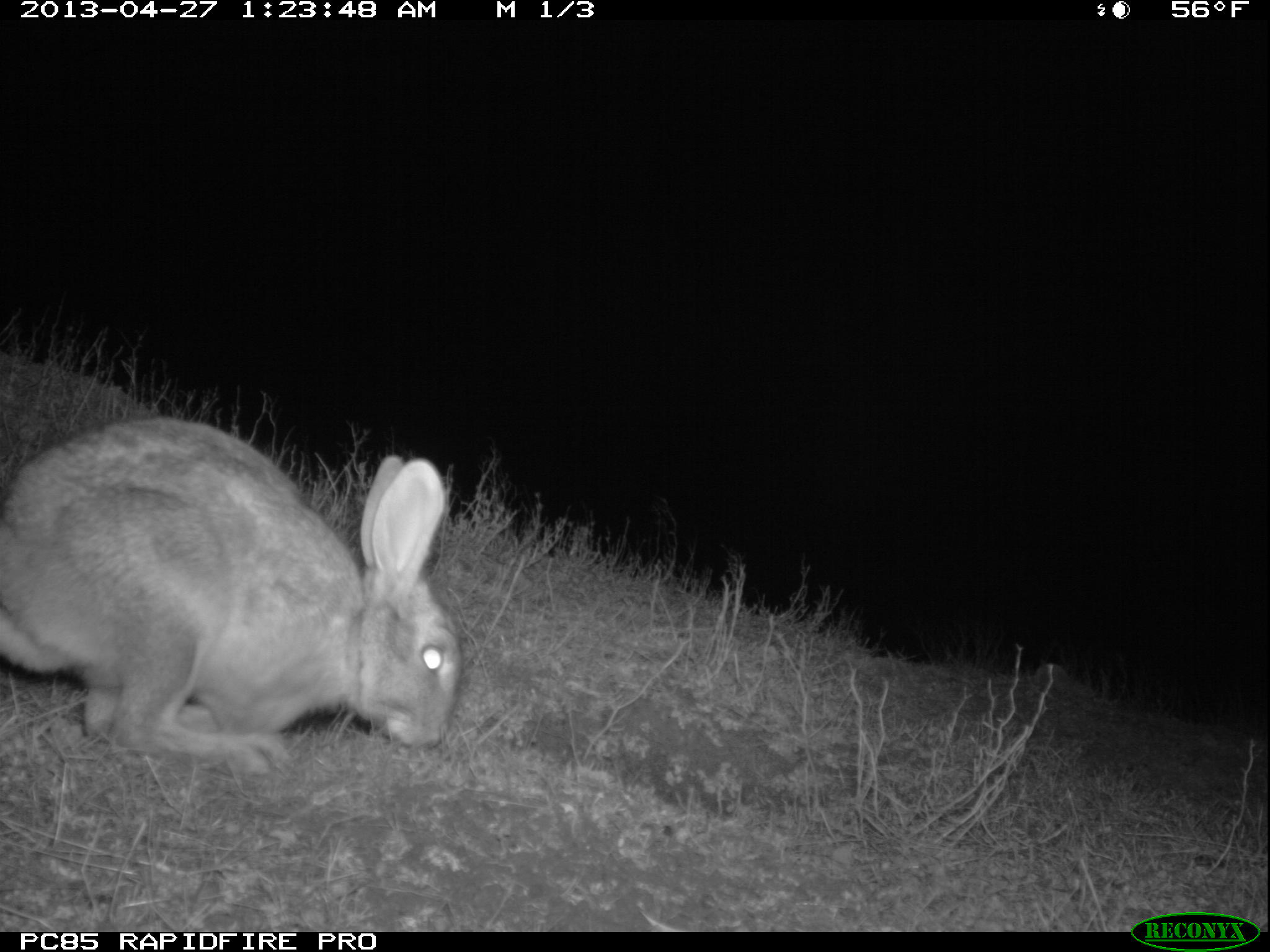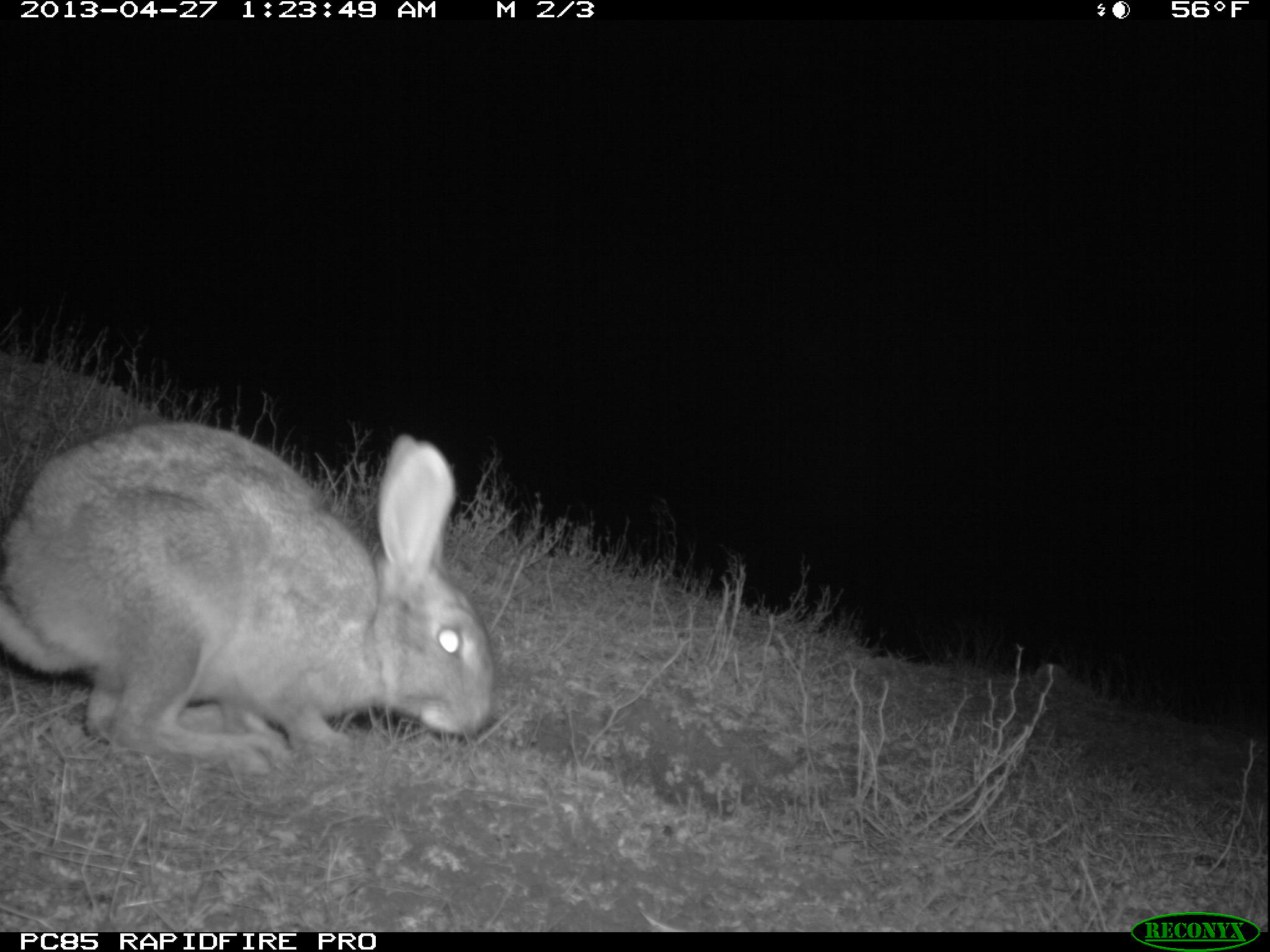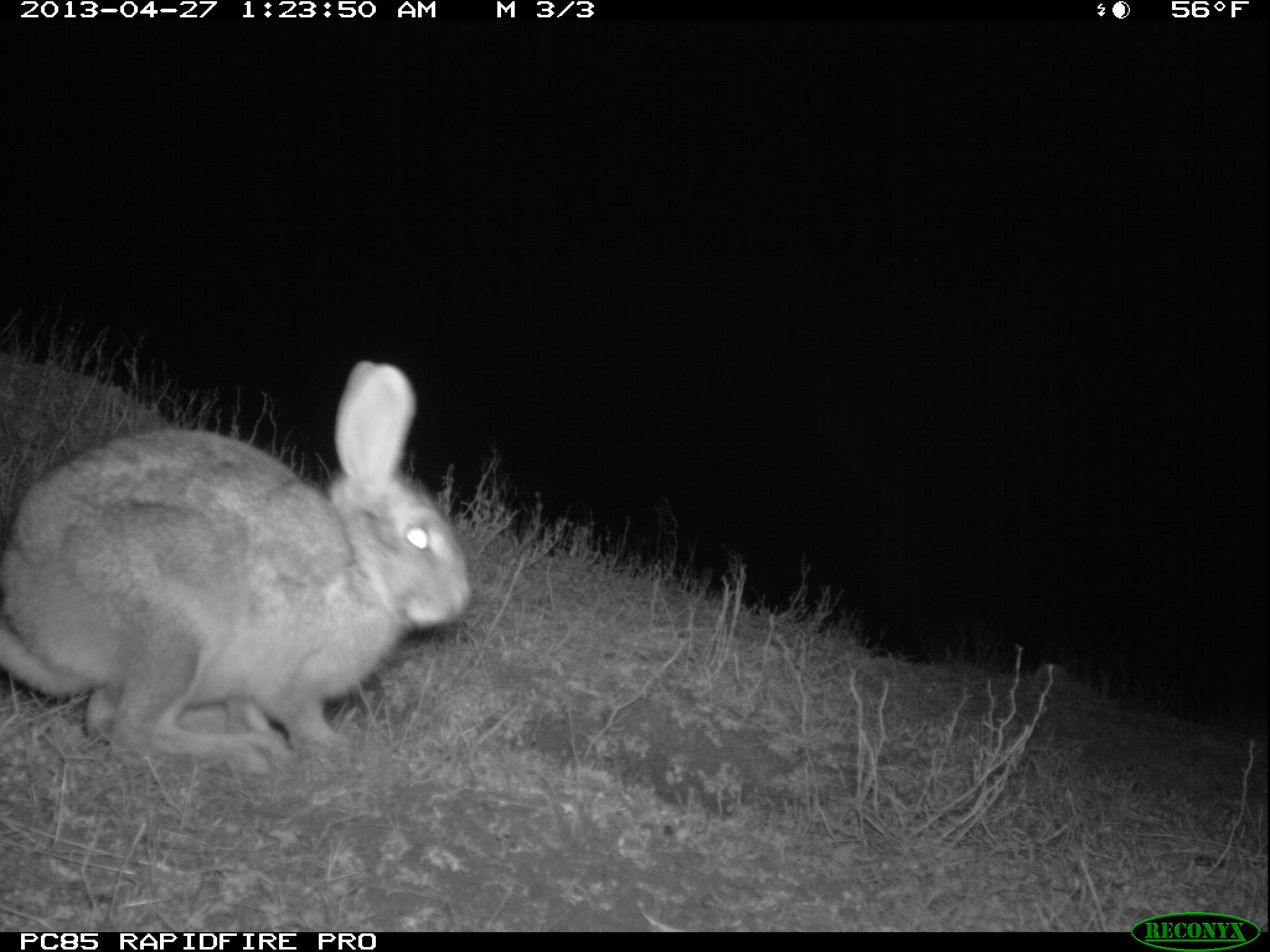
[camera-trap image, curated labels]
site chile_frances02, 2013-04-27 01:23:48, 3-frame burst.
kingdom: Animalia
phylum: Chordata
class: Mammalia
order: Lagomorpha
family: Leporidae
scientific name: Leporidae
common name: rabbits and hares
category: rabbit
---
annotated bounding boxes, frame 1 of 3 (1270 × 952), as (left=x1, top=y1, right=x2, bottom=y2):
rabbit: (left=0, top=415, right=463, bottom=777)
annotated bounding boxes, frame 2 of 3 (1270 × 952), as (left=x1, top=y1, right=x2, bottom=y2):
rabbit: (left=0, top=420, right=496, bottom=772)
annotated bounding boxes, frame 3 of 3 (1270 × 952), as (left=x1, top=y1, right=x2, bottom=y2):
rabbit: (left=0, top=362, right=471, bottom=780)